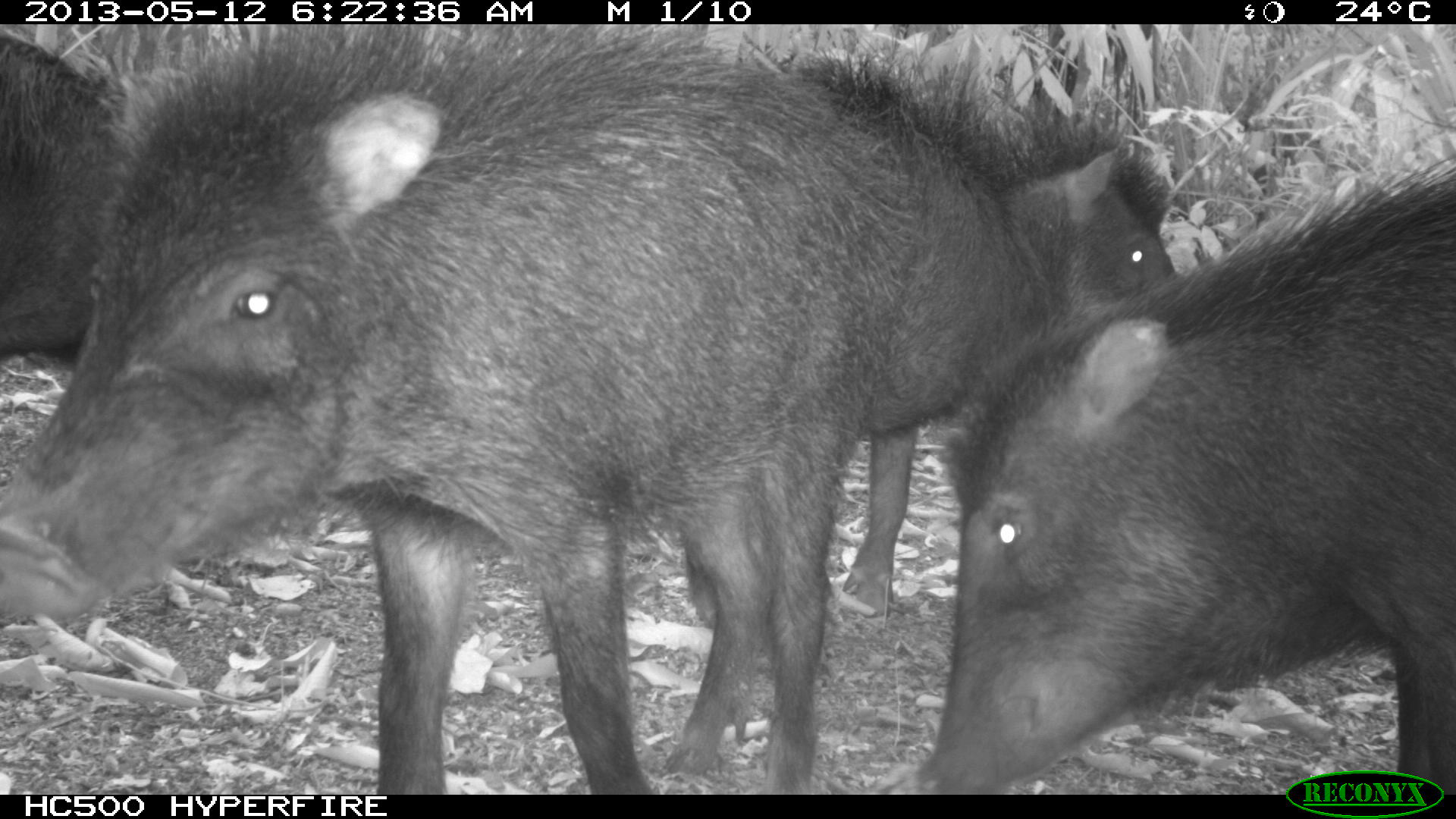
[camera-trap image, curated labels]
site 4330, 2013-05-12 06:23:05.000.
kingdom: Animalia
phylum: Chordata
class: Mammalia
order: Artiodactyla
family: Tayassuidae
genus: Tayassu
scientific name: Tayassu pecari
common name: white-lipped peccary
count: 5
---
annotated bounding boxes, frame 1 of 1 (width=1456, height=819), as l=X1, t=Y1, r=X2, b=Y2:
tayassu pecari: l=0, t=23, r=924, b=793; l=910, t=168, r=1454, b=795; l=785, t=55, r=1176, b=600; l=0, t=34, r=119, b=365